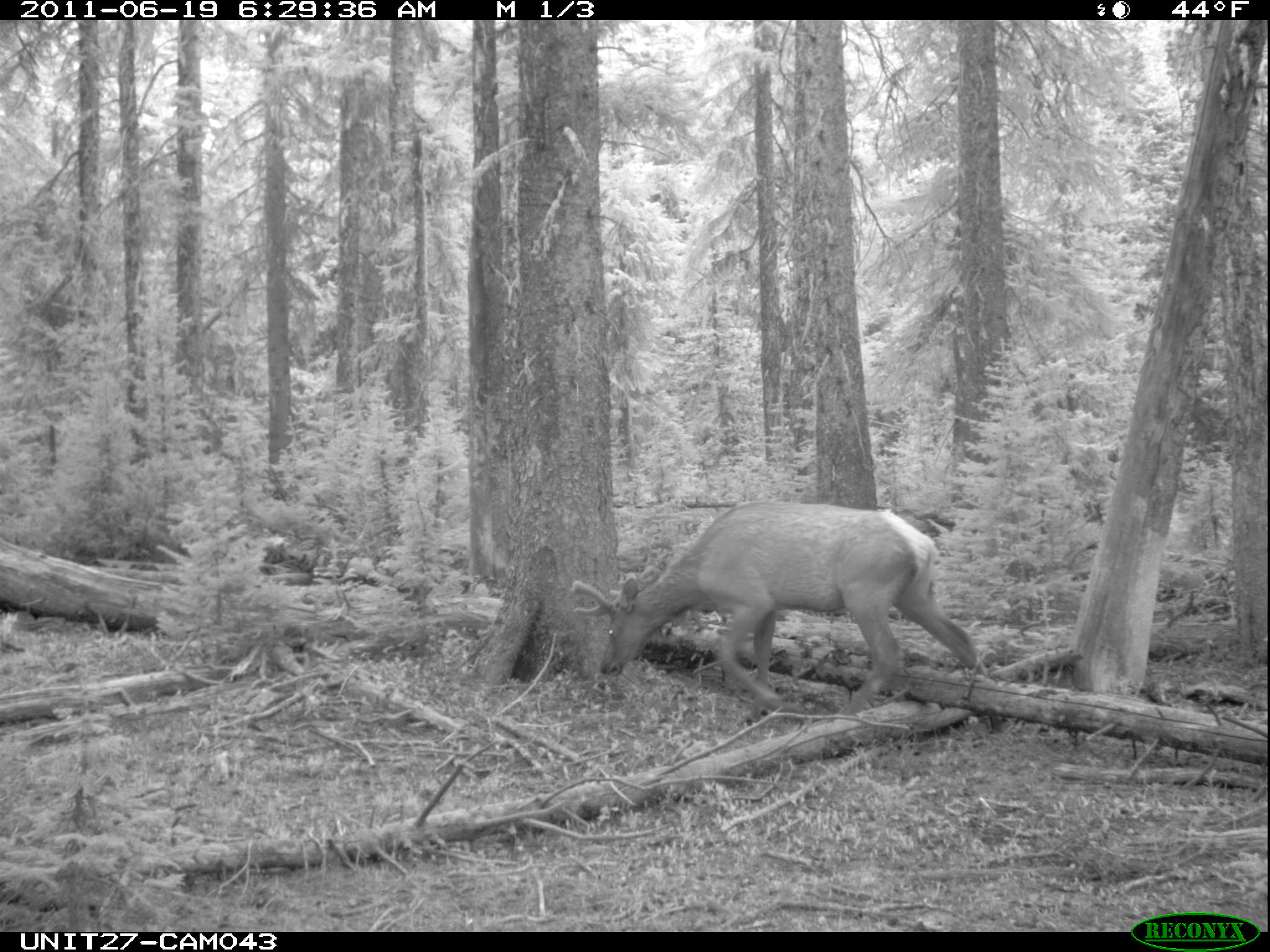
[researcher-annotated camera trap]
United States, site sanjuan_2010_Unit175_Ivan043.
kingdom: Animalia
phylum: Chordata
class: Mammalia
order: Artiodactyla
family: Cervidae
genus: Cervus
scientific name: Cervus elaphus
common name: red deer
Cervus elaphus (red deer).